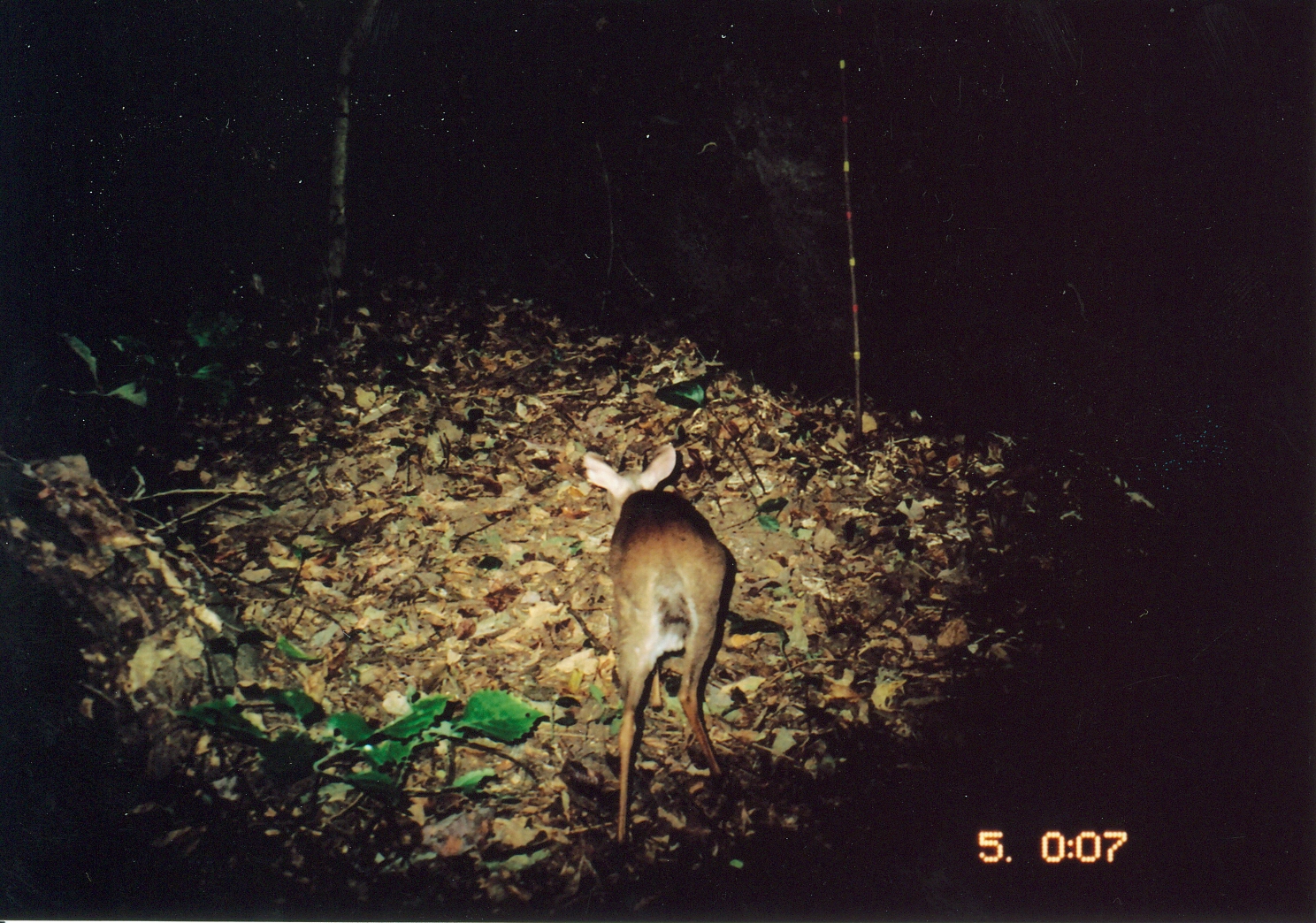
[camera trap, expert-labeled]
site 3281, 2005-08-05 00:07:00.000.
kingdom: Animalia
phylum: Chordata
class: Mammalia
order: Artiodactyla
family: Bovidae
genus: Nesotragus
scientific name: Nesotragus moschatus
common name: suni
Nesotragus moschatus (suni), count 1.